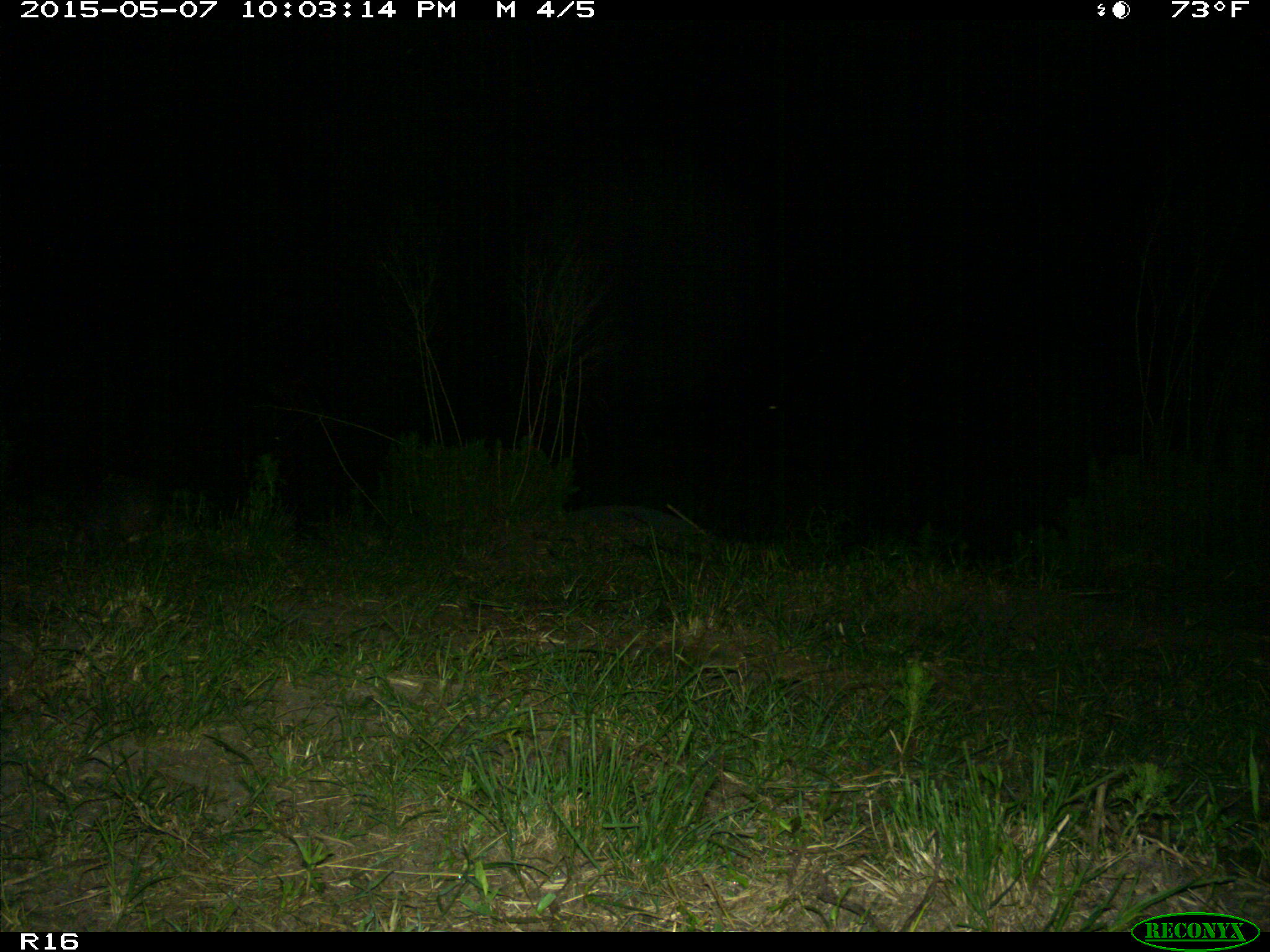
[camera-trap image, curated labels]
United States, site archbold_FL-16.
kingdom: Animalia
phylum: Chordata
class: Mammalia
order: Cingulata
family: Dasypodidae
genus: Dasypus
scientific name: Dasypus novemcinctus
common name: nine-banded armadillo